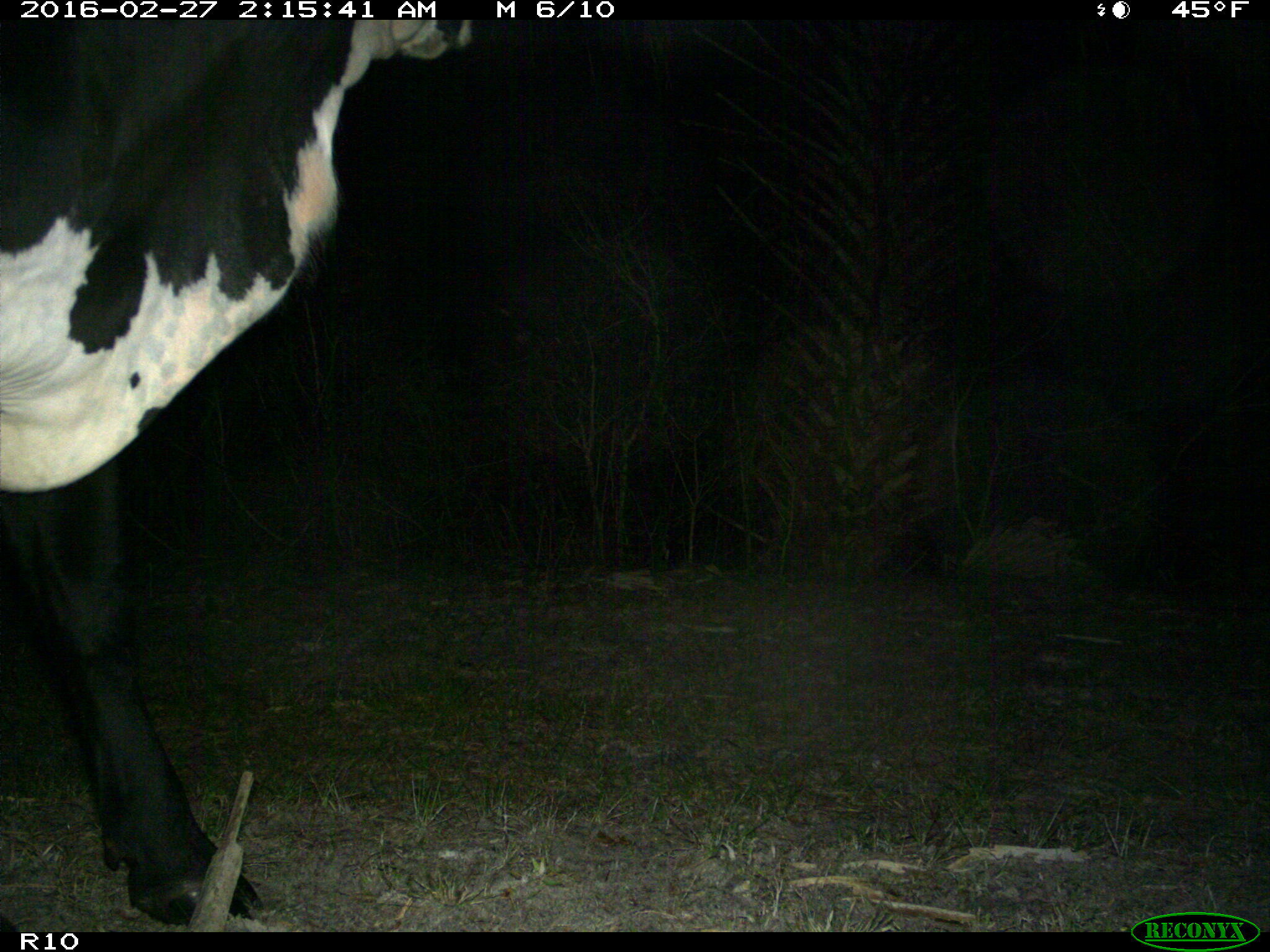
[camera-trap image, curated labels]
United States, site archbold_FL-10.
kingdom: Animalia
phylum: Chordata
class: Mammalia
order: Artiodactyla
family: Bovidae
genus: Bos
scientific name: Bos taurus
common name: domestic cow